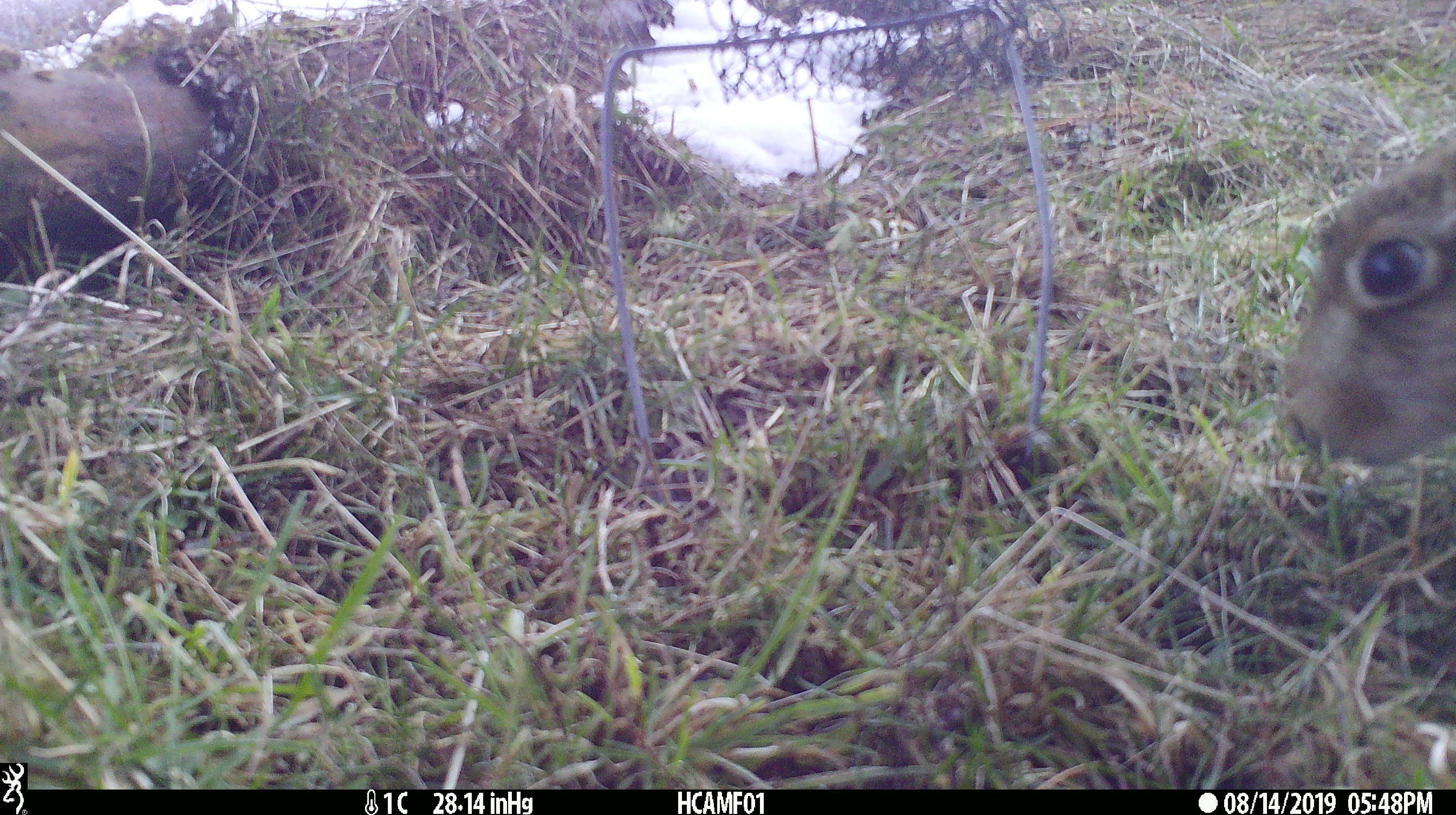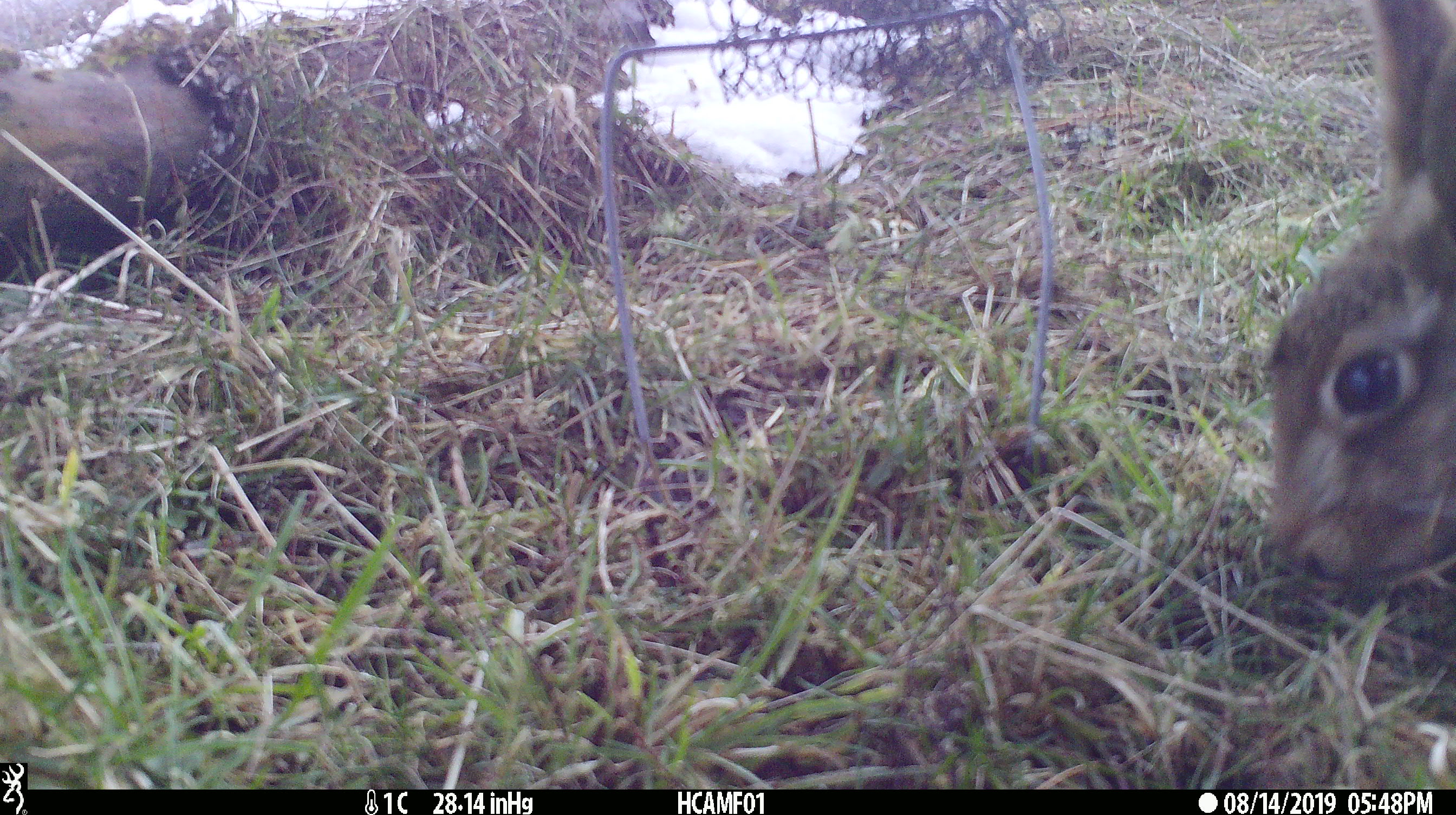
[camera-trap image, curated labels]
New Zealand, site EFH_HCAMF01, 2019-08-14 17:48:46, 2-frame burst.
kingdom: Animalia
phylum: Chordata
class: Mammalia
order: Lagomorpha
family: Leporidae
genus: Lepus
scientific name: Lepus europaeus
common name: brown hare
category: hare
Hare (brown hare) (Lepus europaeus).